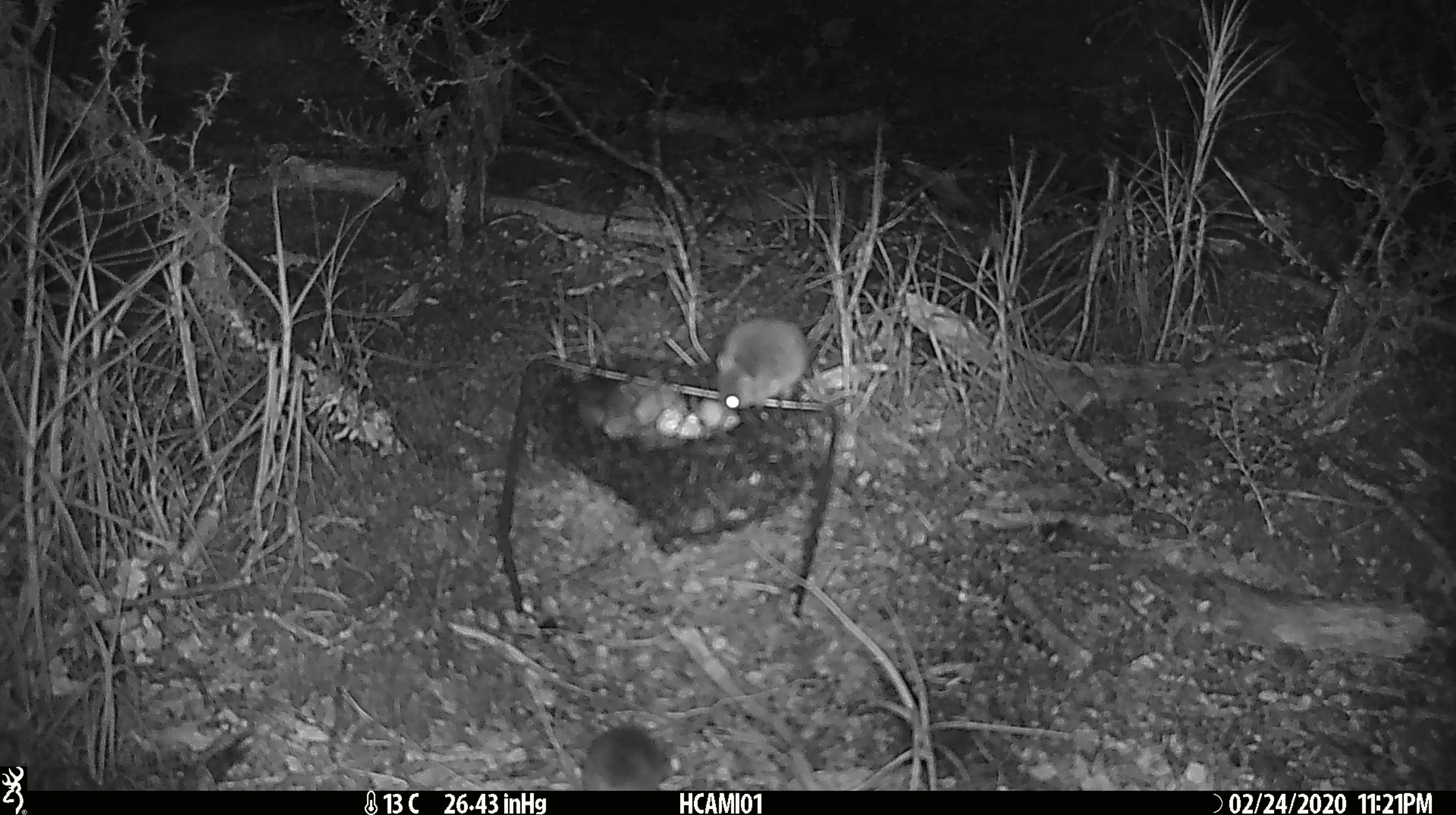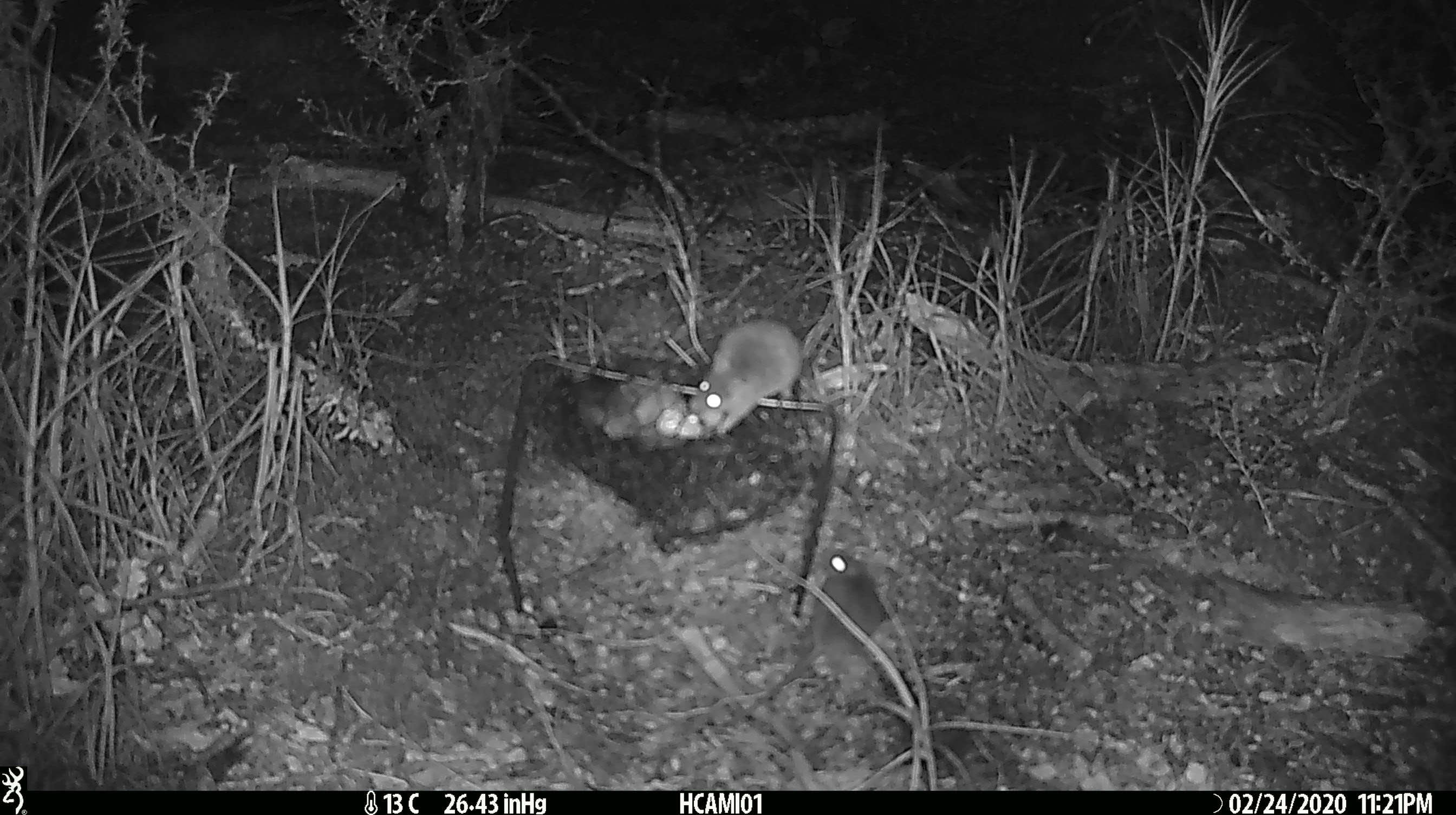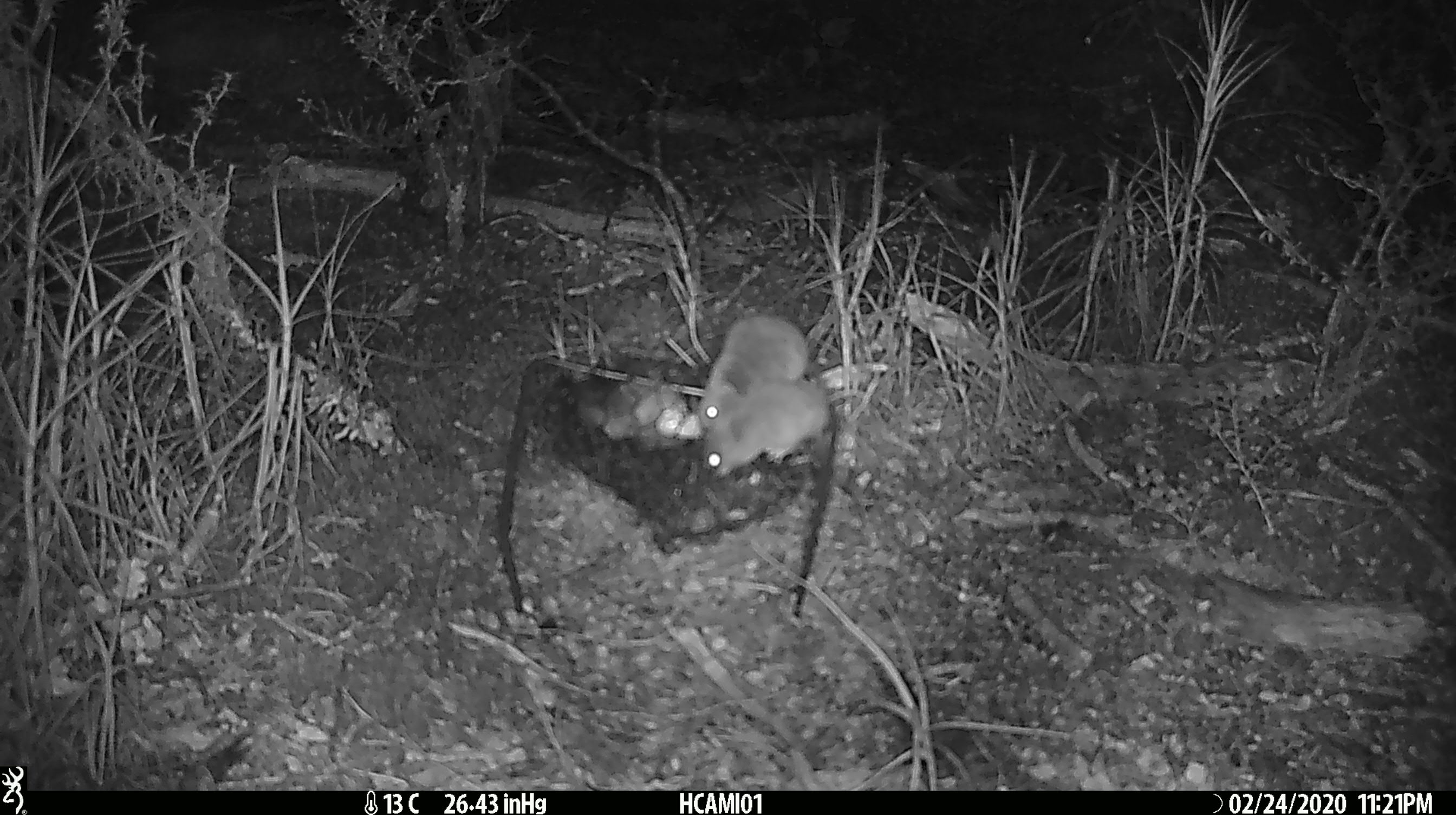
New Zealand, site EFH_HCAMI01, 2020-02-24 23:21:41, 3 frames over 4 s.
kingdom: Animalia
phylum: Chordata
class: Mammalia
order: Rodentia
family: Muridae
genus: Mus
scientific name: Mus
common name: mouse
Mouse (Mus).